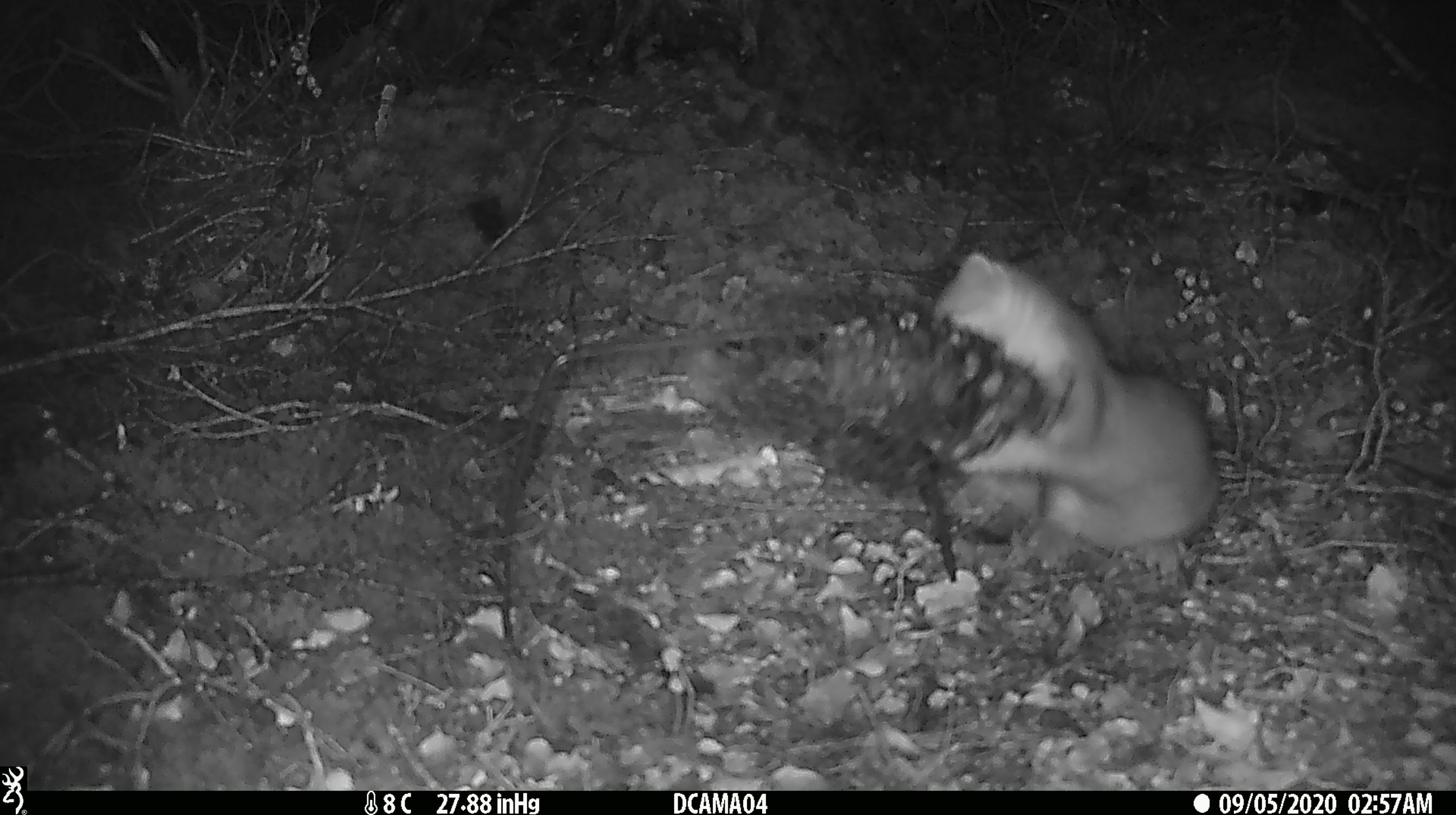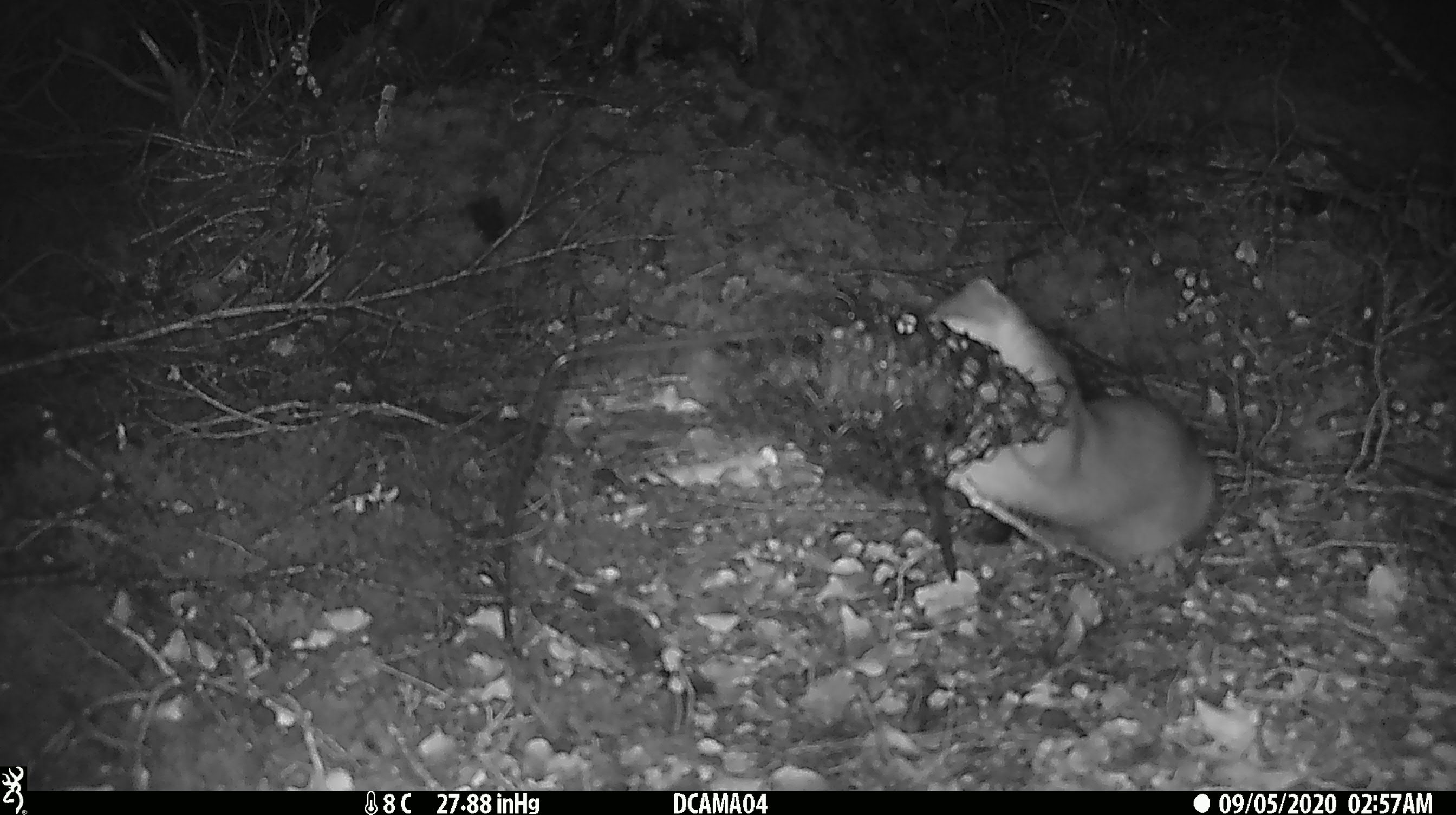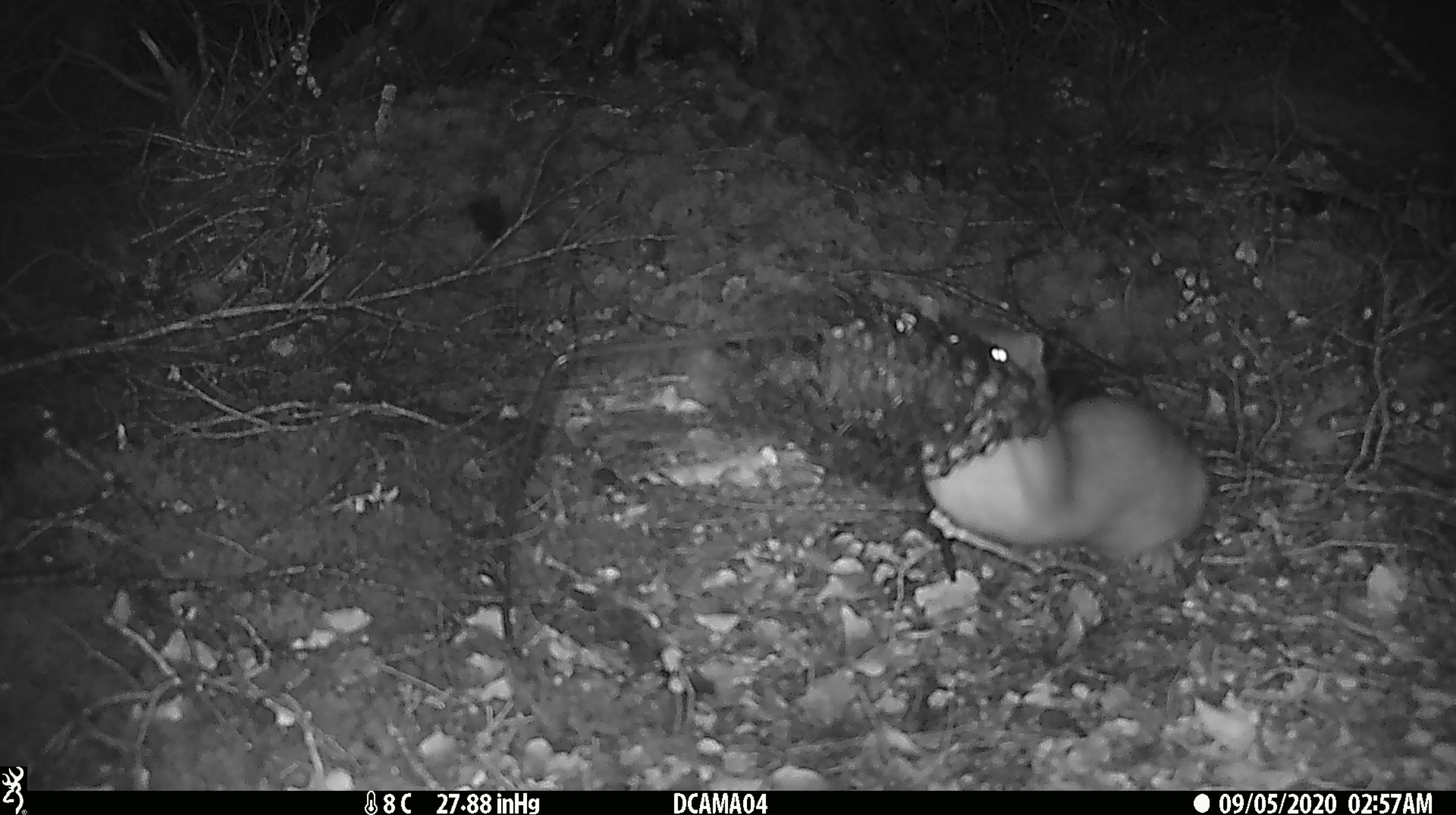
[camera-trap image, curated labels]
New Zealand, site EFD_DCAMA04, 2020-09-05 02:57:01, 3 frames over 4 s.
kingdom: Animalia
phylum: Chordata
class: Mammalia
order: Carnivora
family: Mustelidae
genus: Mustela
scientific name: Mustela erminea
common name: stoat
Stoat (Mustela erminea).